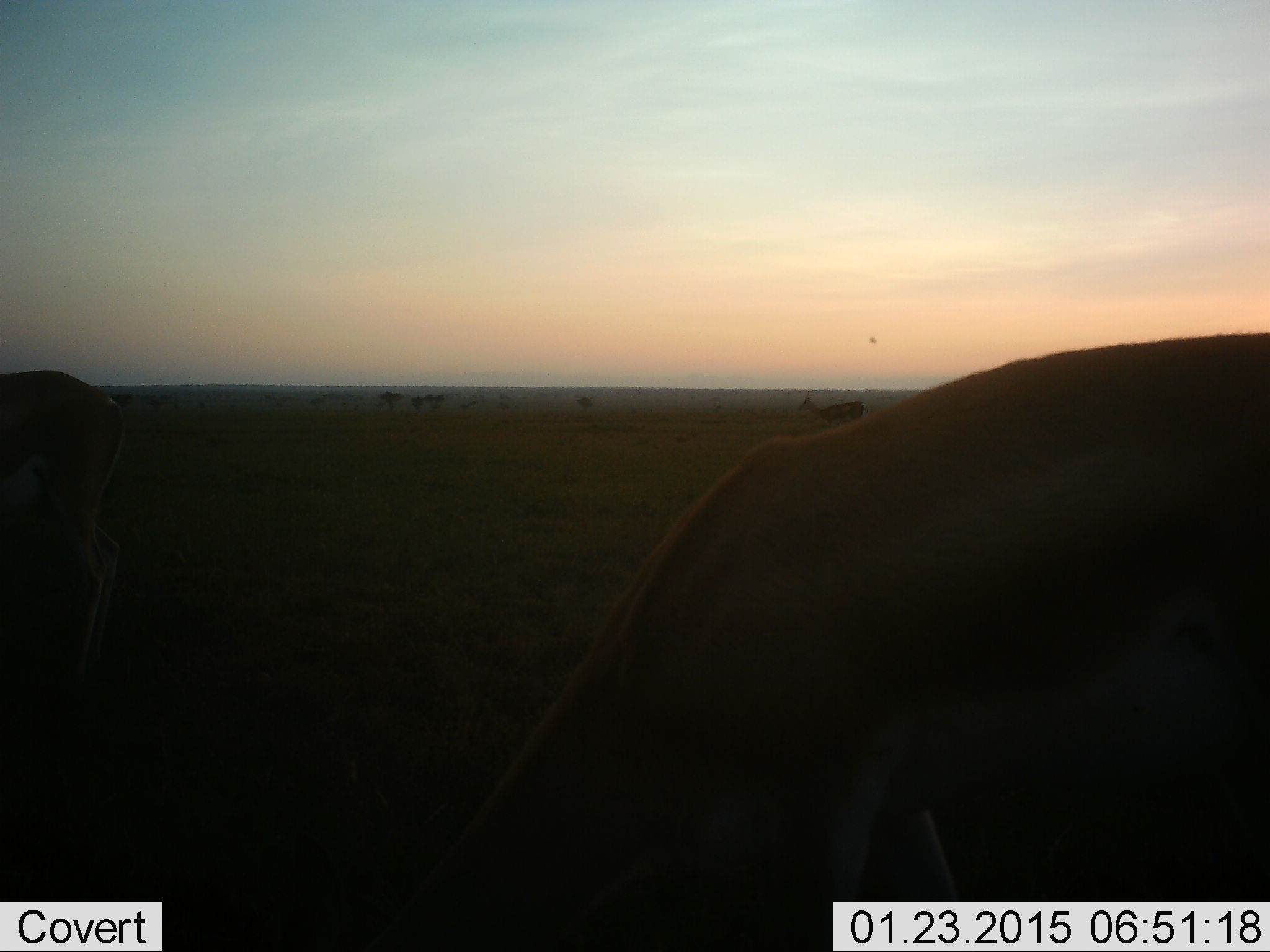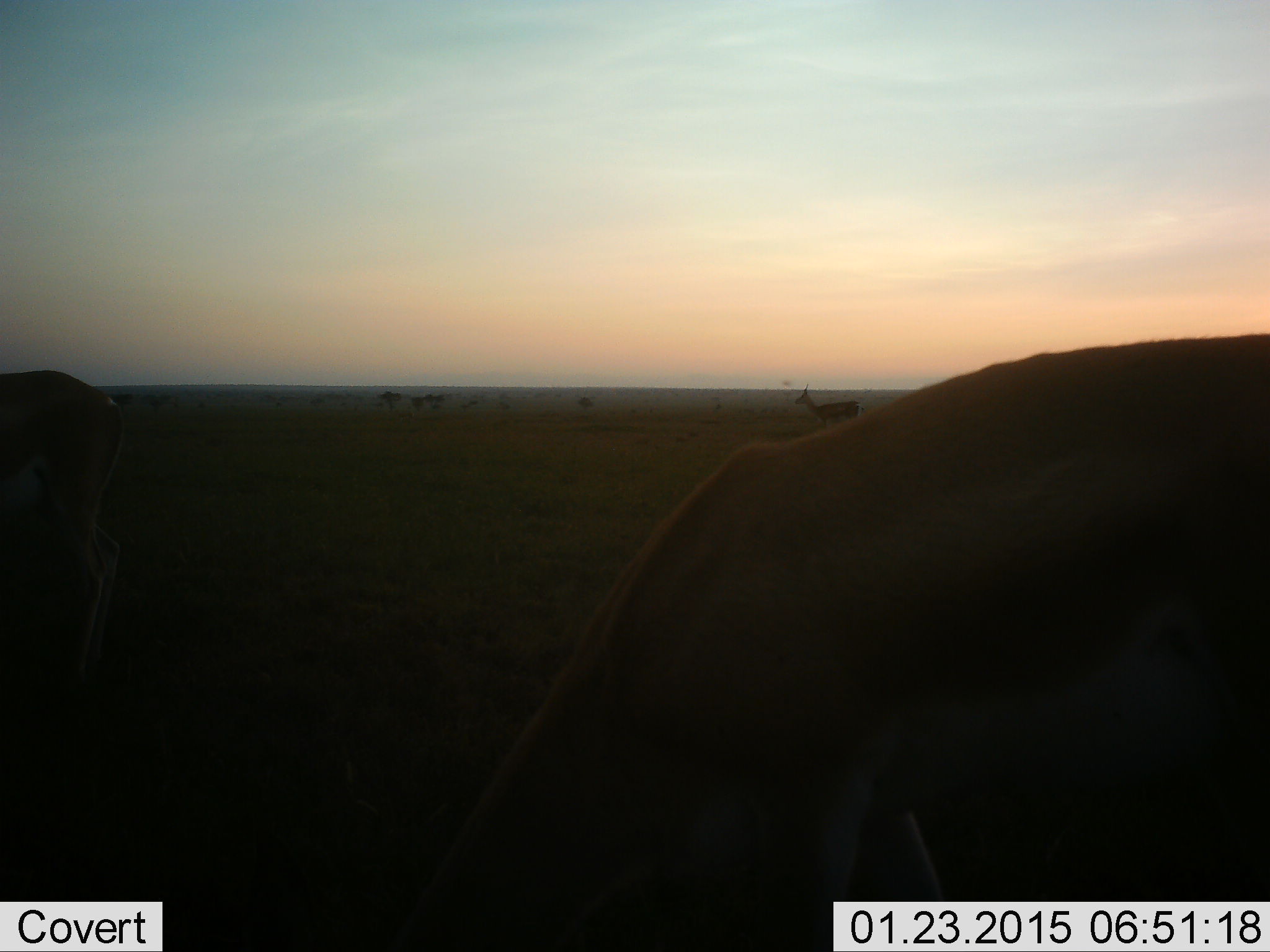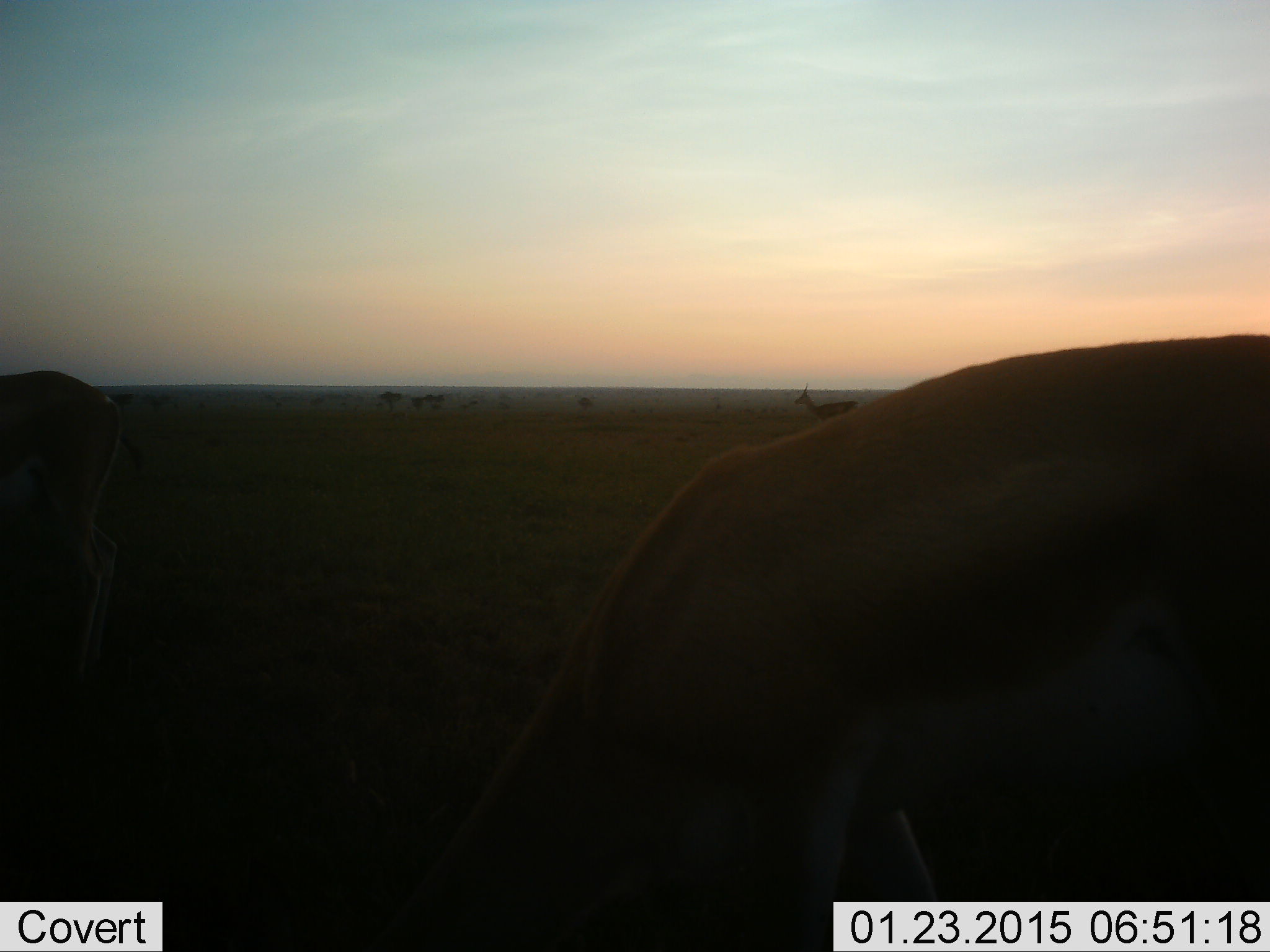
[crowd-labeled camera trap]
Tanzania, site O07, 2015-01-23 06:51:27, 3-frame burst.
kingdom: Animalia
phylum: Chordata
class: Mammalia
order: Artiodactyla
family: Bovidae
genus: Eudorcas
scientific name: Eudorcas thomsonii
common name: thomson's gazelle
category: gazellethomsons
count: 3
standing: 70%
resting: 0%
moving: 10%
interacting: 0%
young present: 0%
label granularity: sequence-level